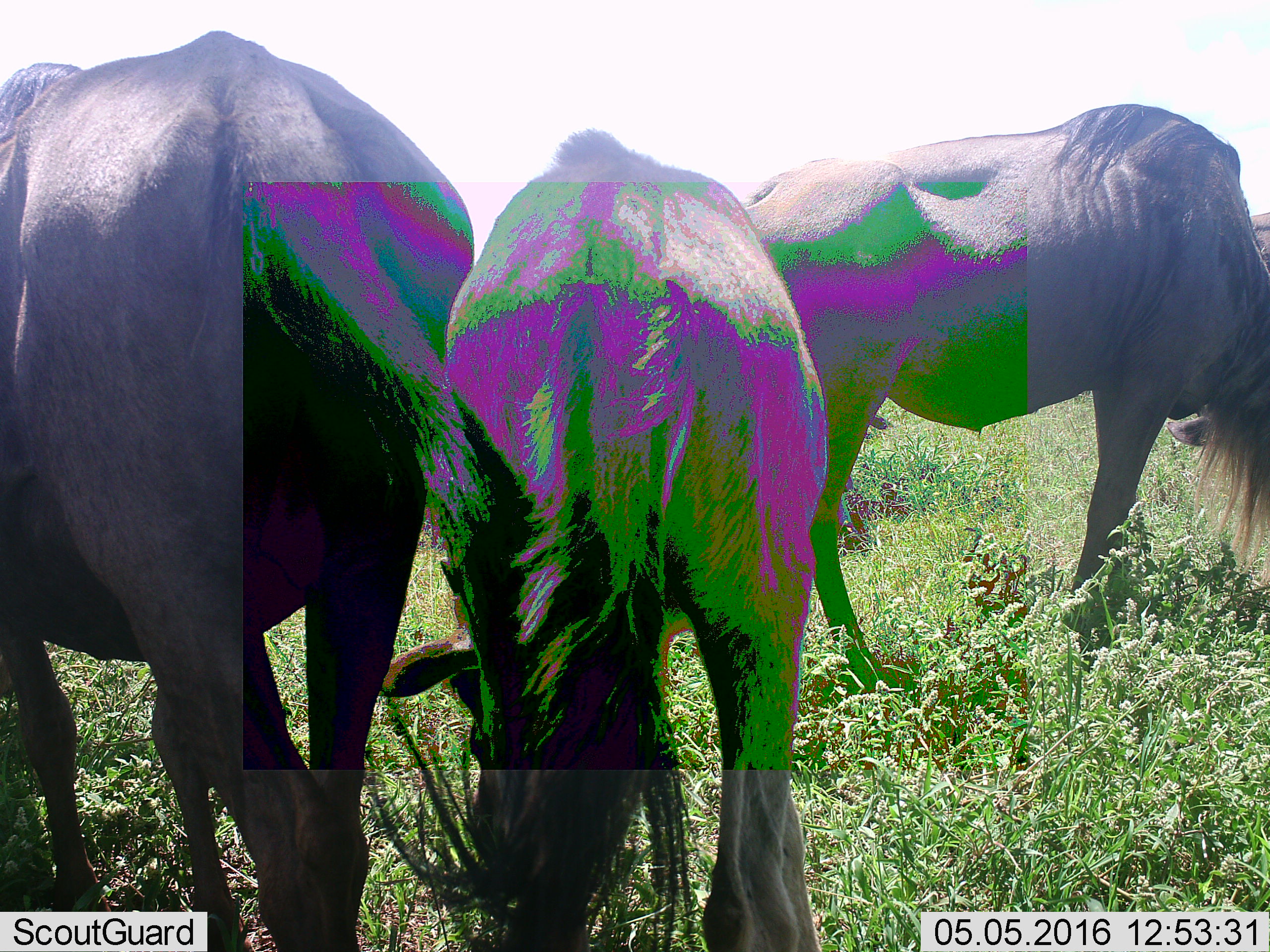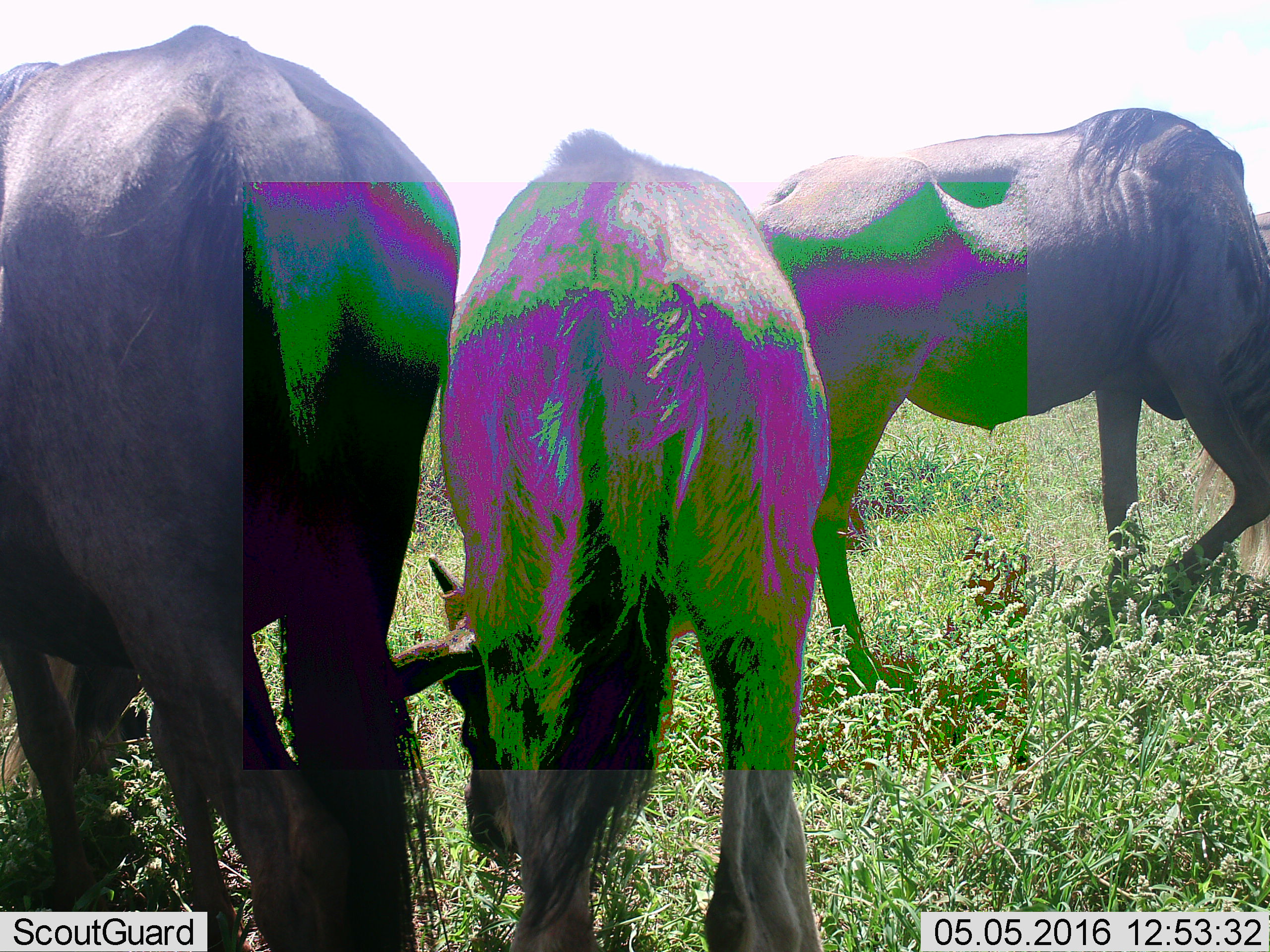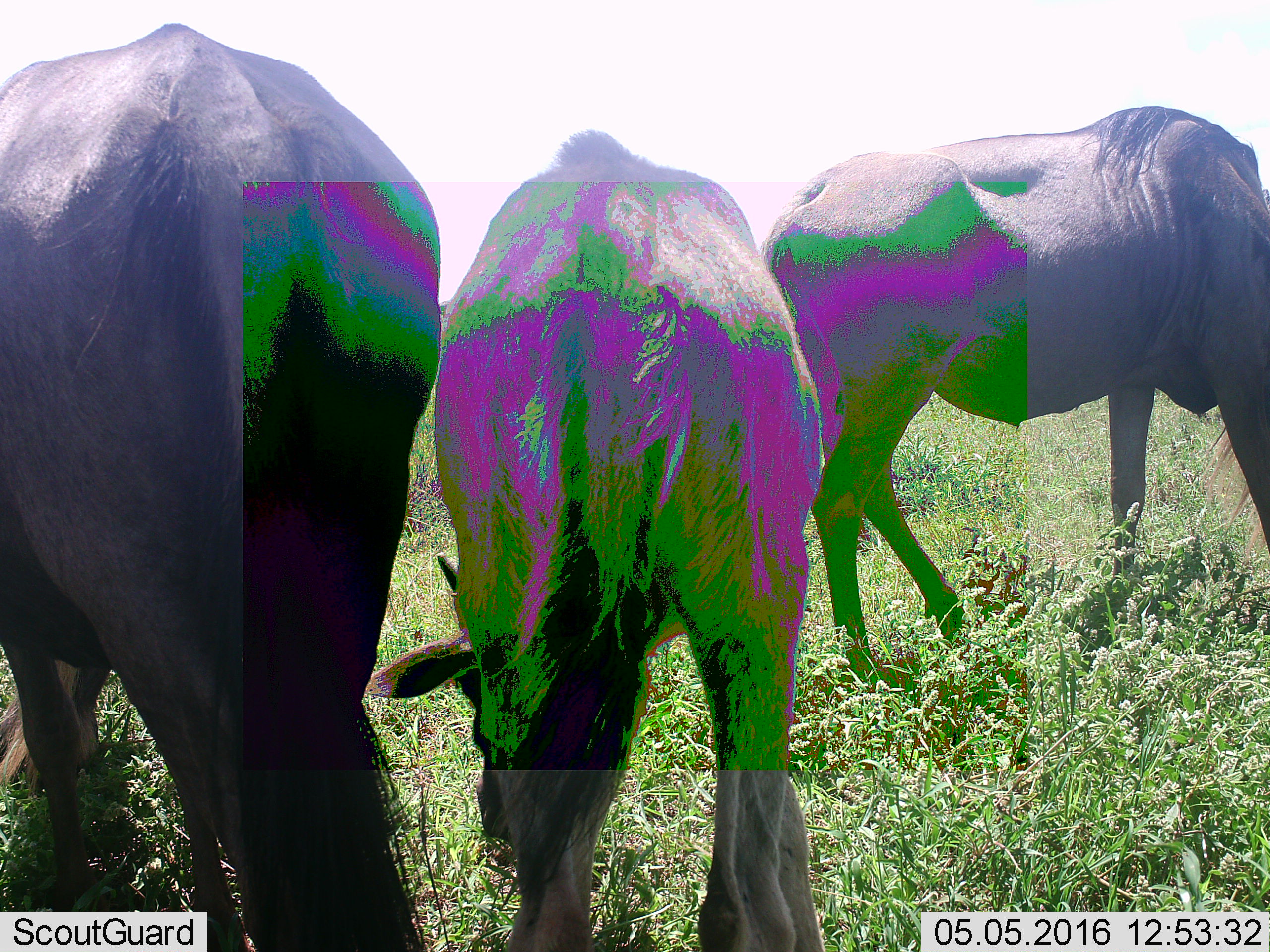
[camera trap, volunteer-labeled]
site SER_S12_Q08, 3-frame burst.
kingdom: Animalia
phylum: Chordata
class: Mammalia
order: Artiodactyla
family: Bovidae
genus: Connochaetes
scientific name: Connochaetes taurinus taurinus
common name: blue wildebeest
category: wildebeestblue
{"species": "wildebeestblue (blue wildebeest) (Connochaetes taurinus taurinus)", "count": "4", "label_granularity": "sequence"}